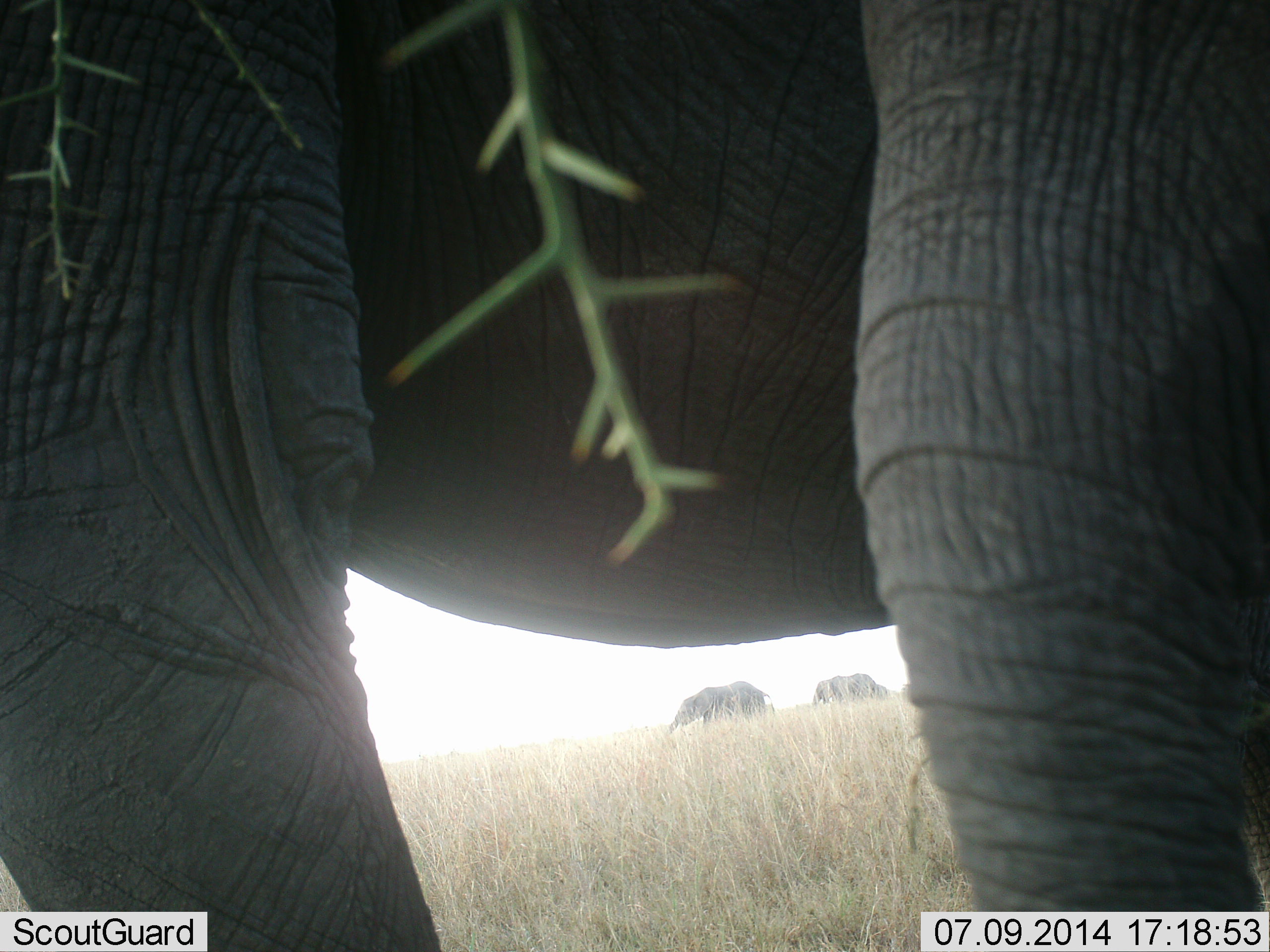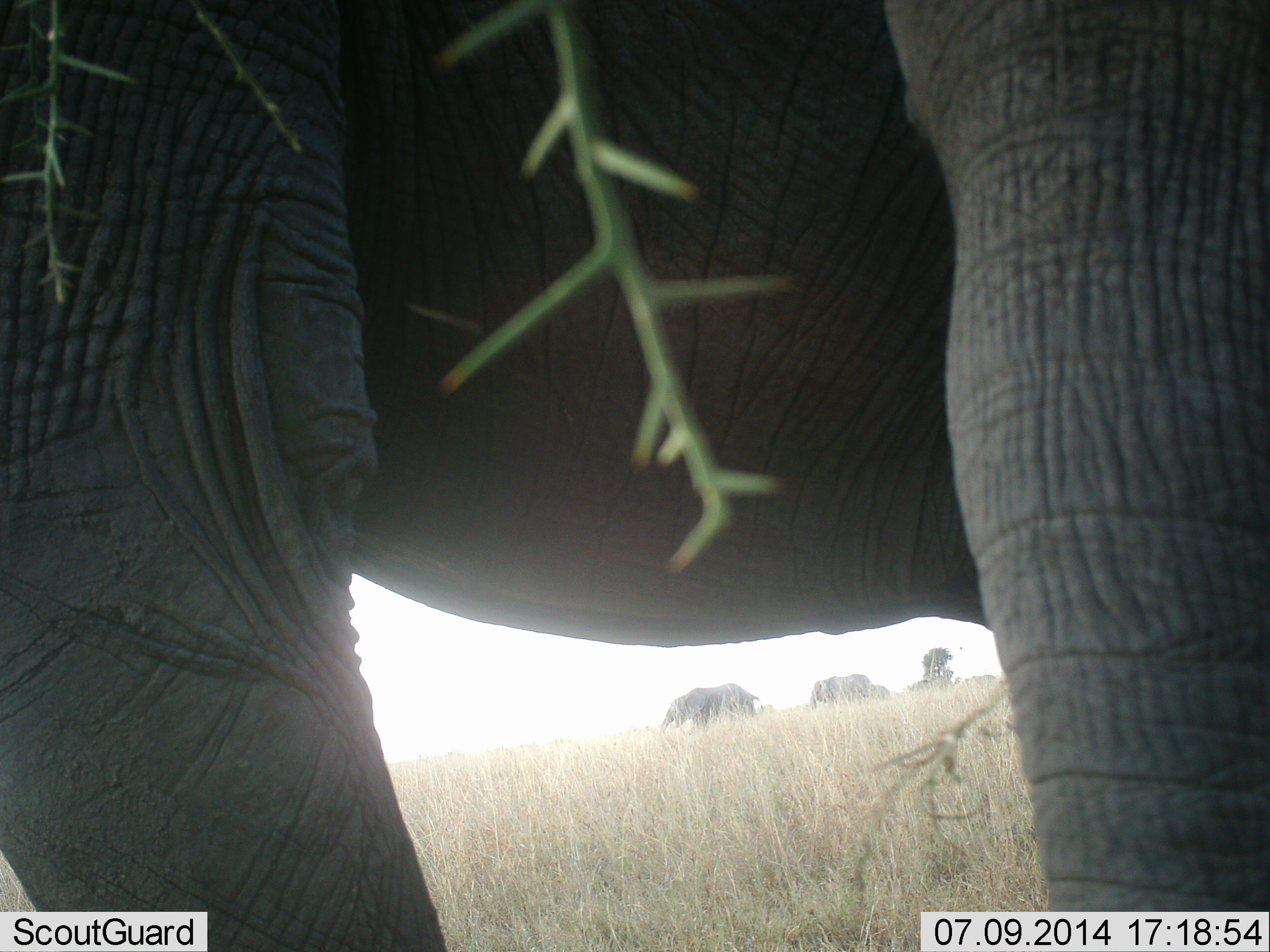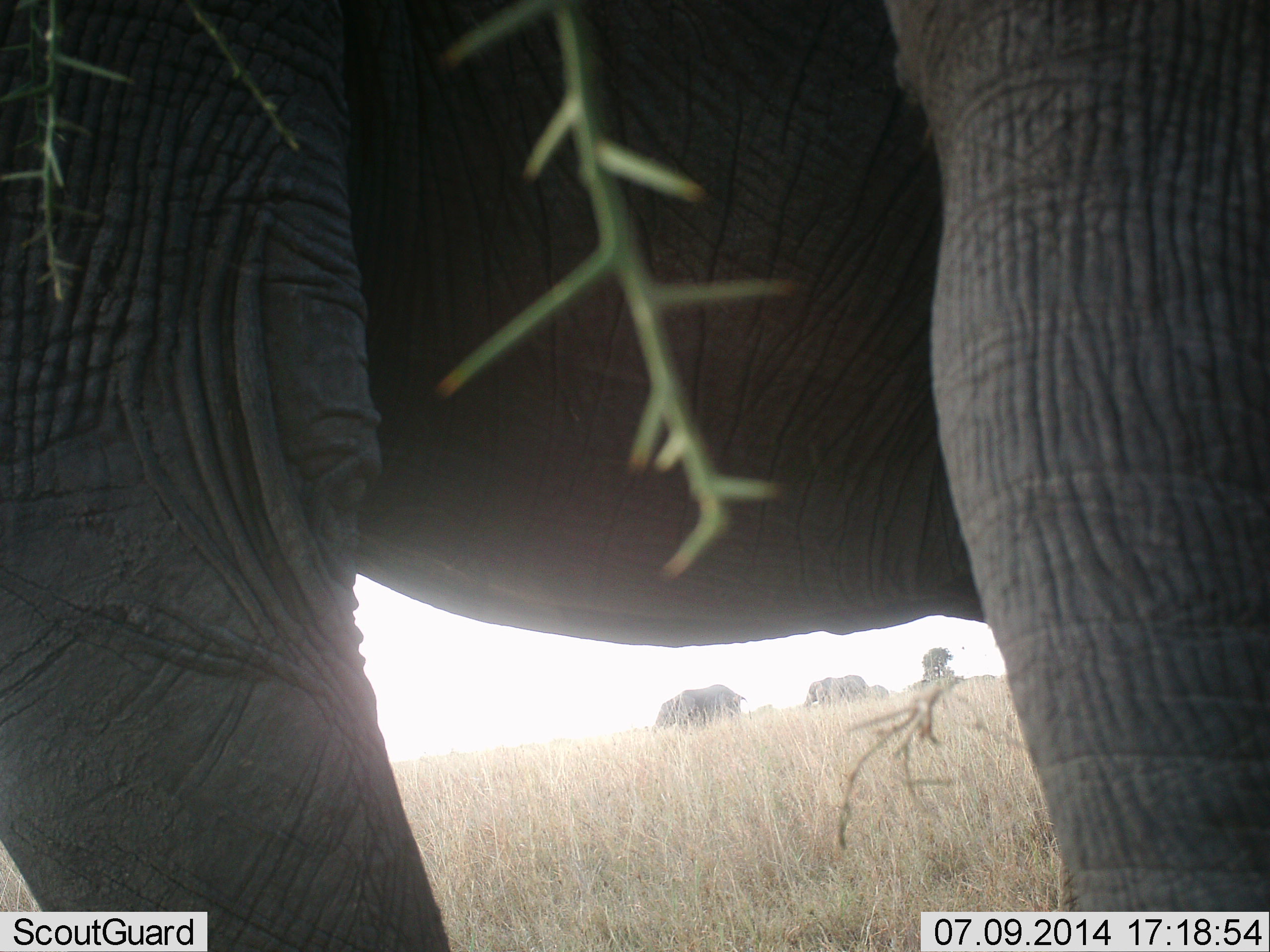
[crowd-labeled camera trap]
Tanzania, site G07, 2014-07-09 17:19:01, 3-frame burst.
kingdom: Animalia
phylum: Chordata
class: Mammalia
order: Proboscidea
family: Elephantidae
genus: Loxodonta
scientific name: Loxodonta africana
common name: african bush elephant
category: elephant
Elephant (african bush elephant) (Loxodonta africana), count 3. Behavior (volunteer vote fractions): standing 60%, resting 10%, moving 60%, interacting 0%. Young present (vote fraction): 0%. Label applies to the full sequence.